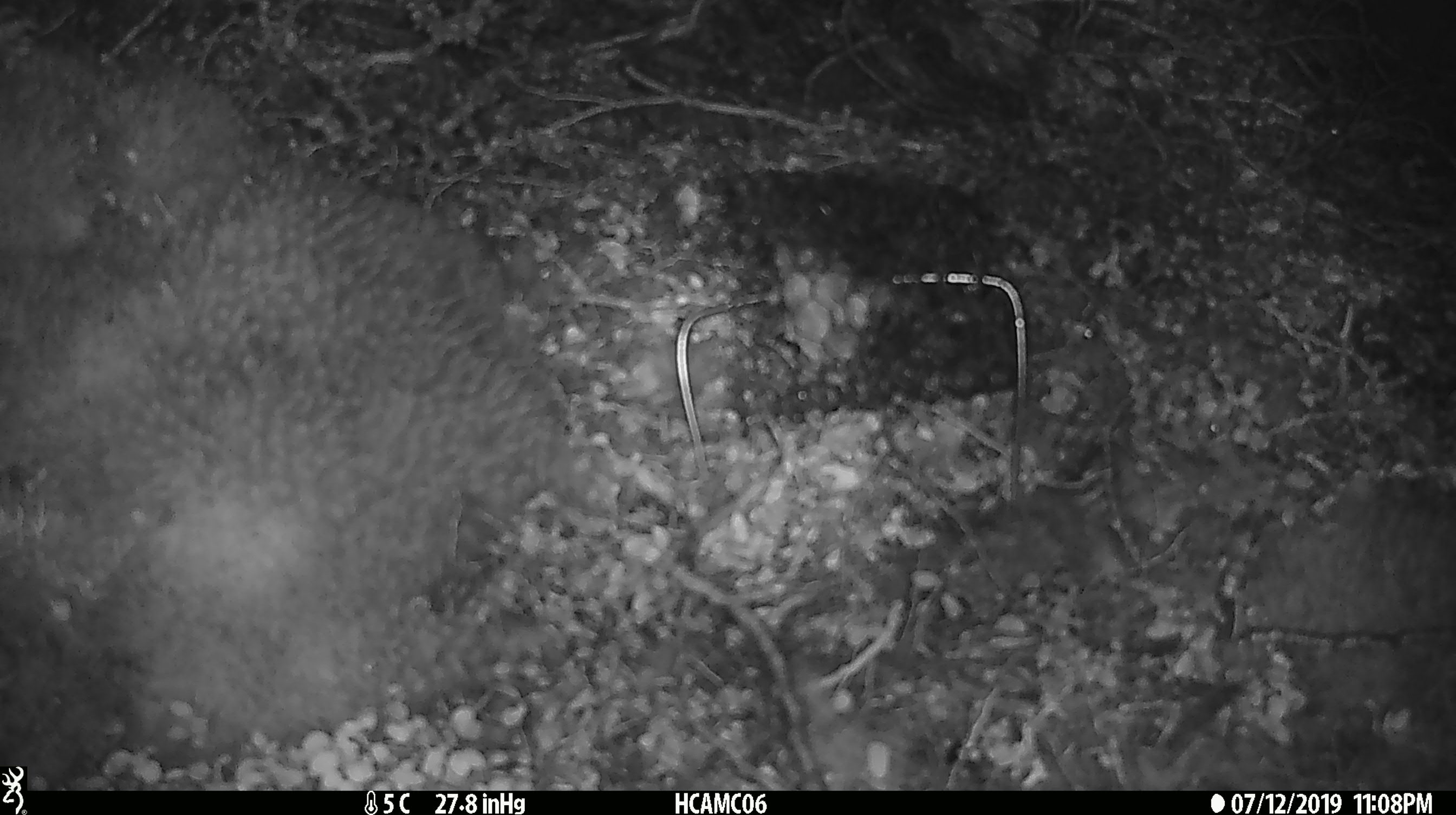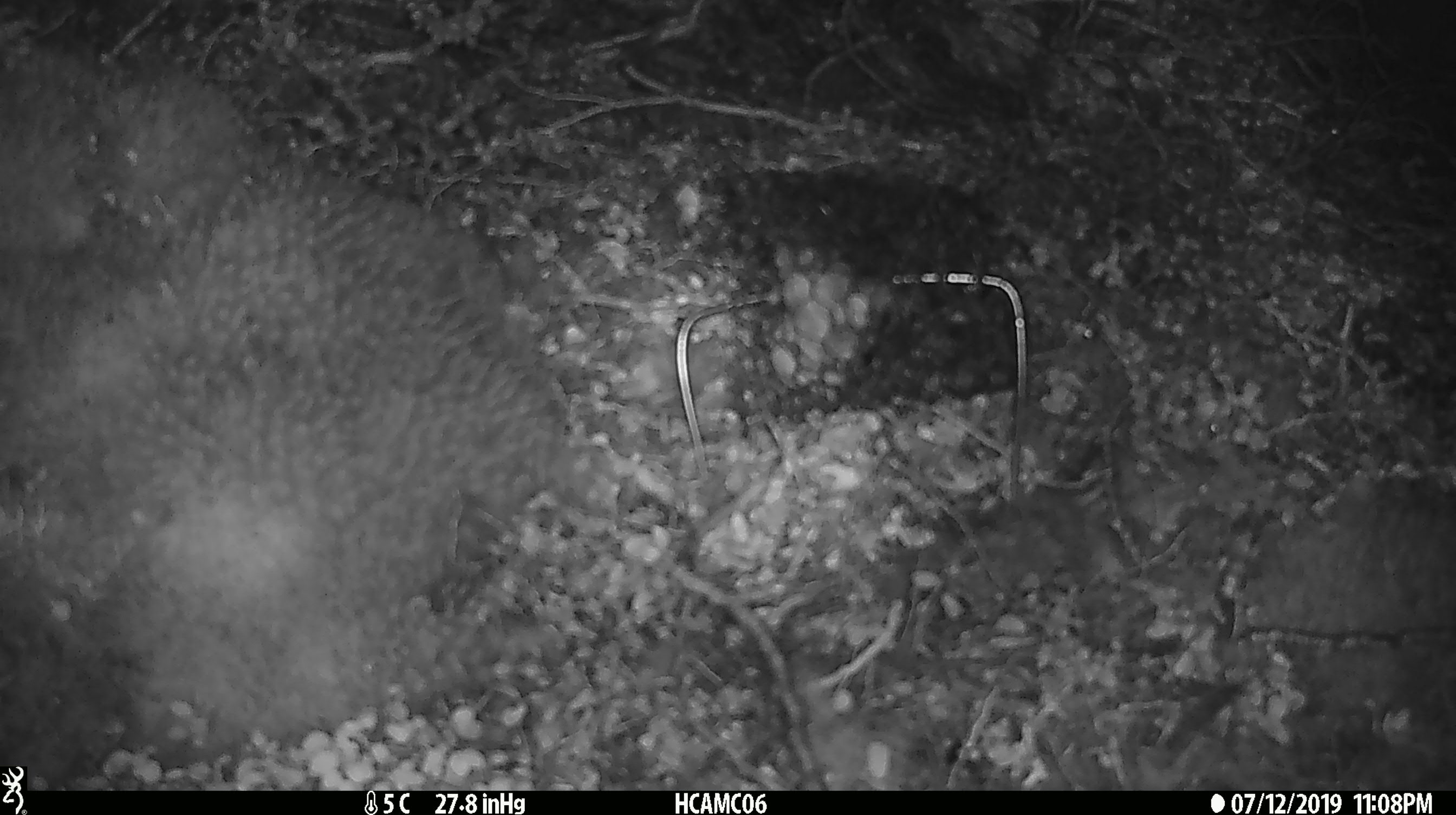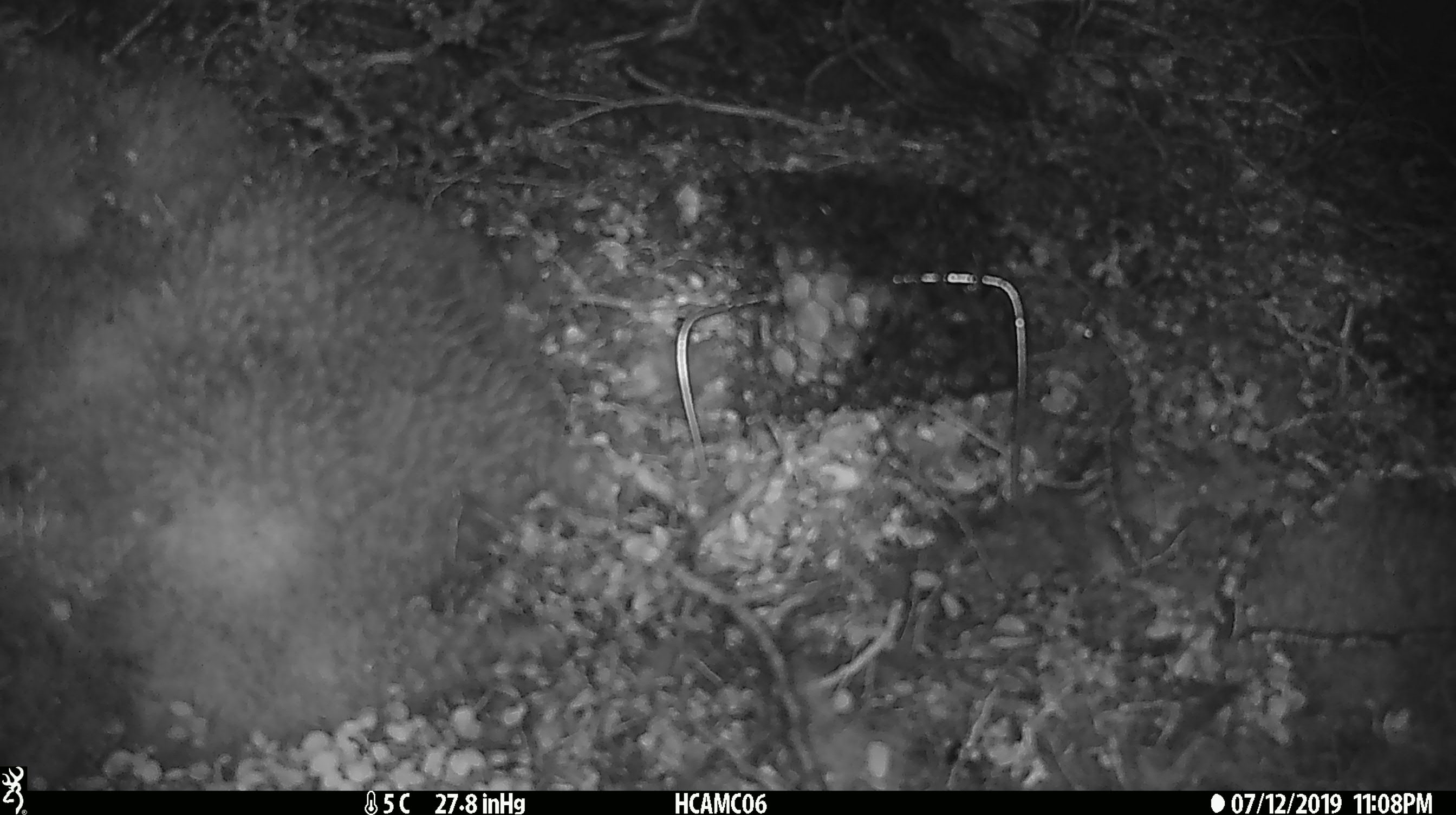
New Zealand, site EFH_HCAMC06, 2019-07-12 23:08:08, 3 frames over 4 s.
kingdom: Animalia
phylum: Chordata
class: Mammalia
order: Rodentia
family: Muridae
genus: Mus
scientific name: Mus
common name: mouse